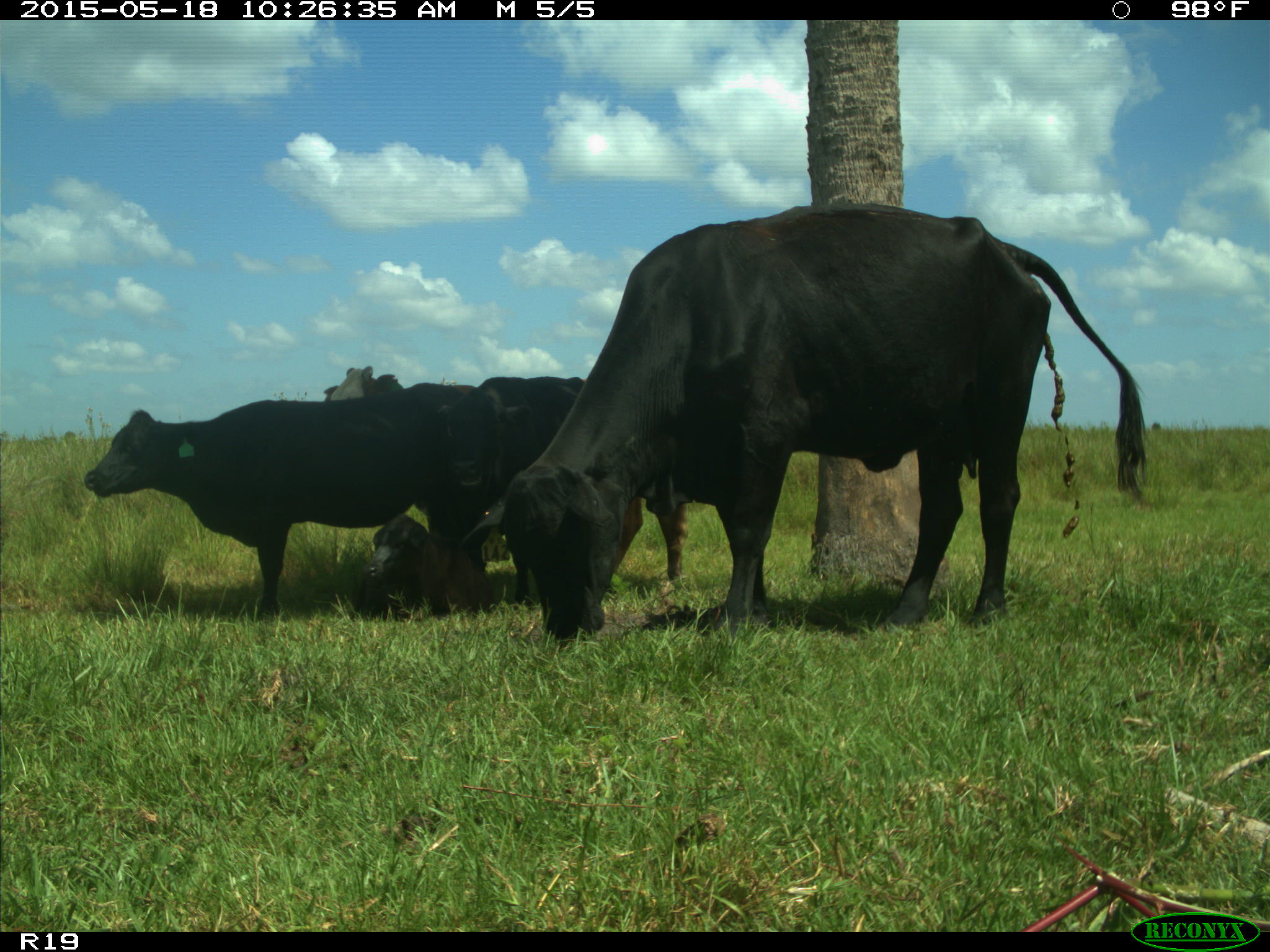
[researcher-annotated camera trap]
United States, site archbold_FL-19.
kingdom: Animalia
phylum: Chordata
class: Mammalia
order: Artiodactyla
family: Bovidae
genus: Bos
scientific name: Bos taurus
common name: domestic cow